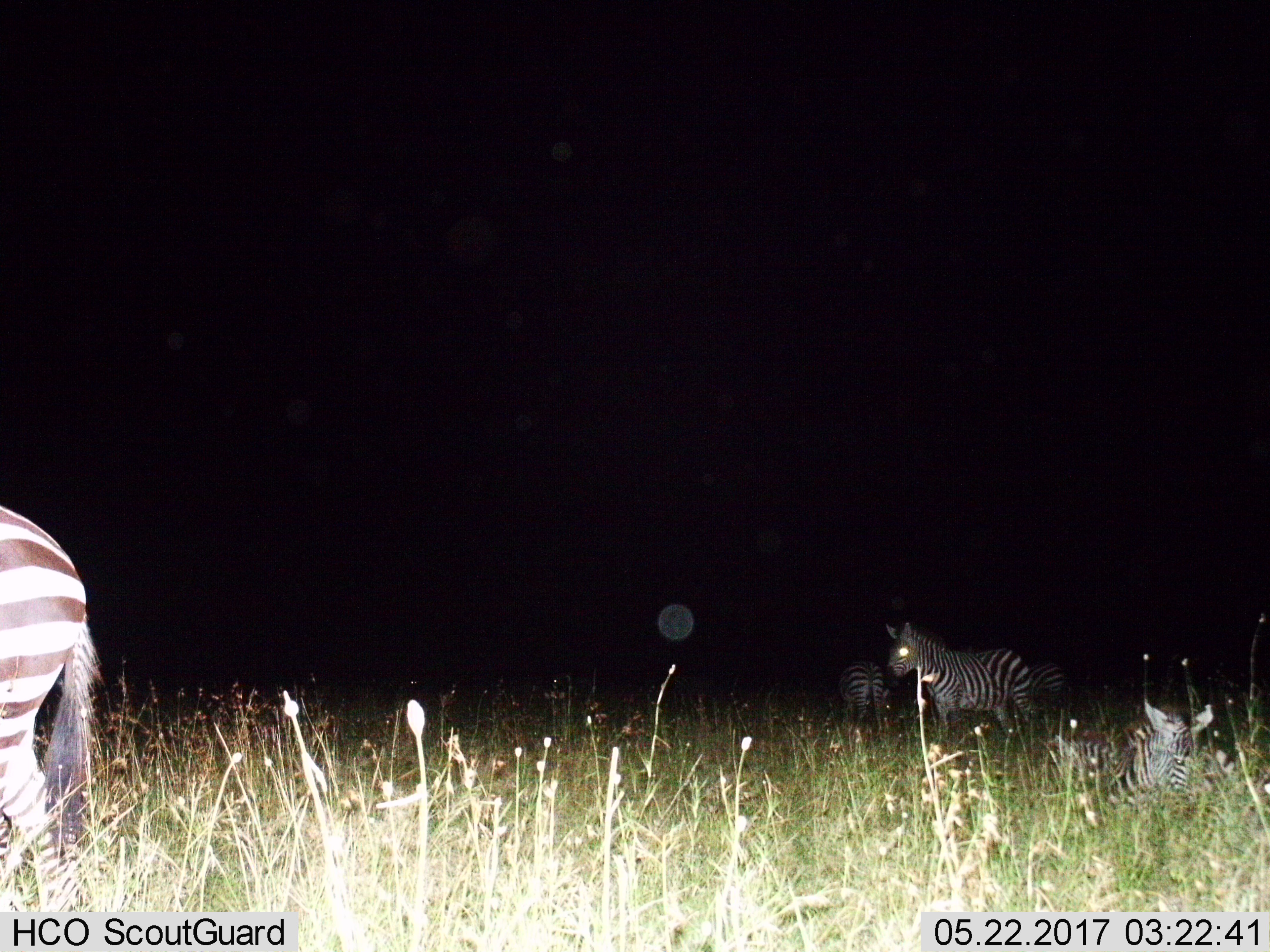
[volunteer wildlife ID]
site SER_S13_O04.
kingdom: Animalia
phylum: Chordata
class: Mammalia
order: Perissodactyla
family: Equidae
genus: Equus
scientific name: Equus quagga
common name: plains zebra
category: zebraplains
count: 5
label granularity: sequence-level